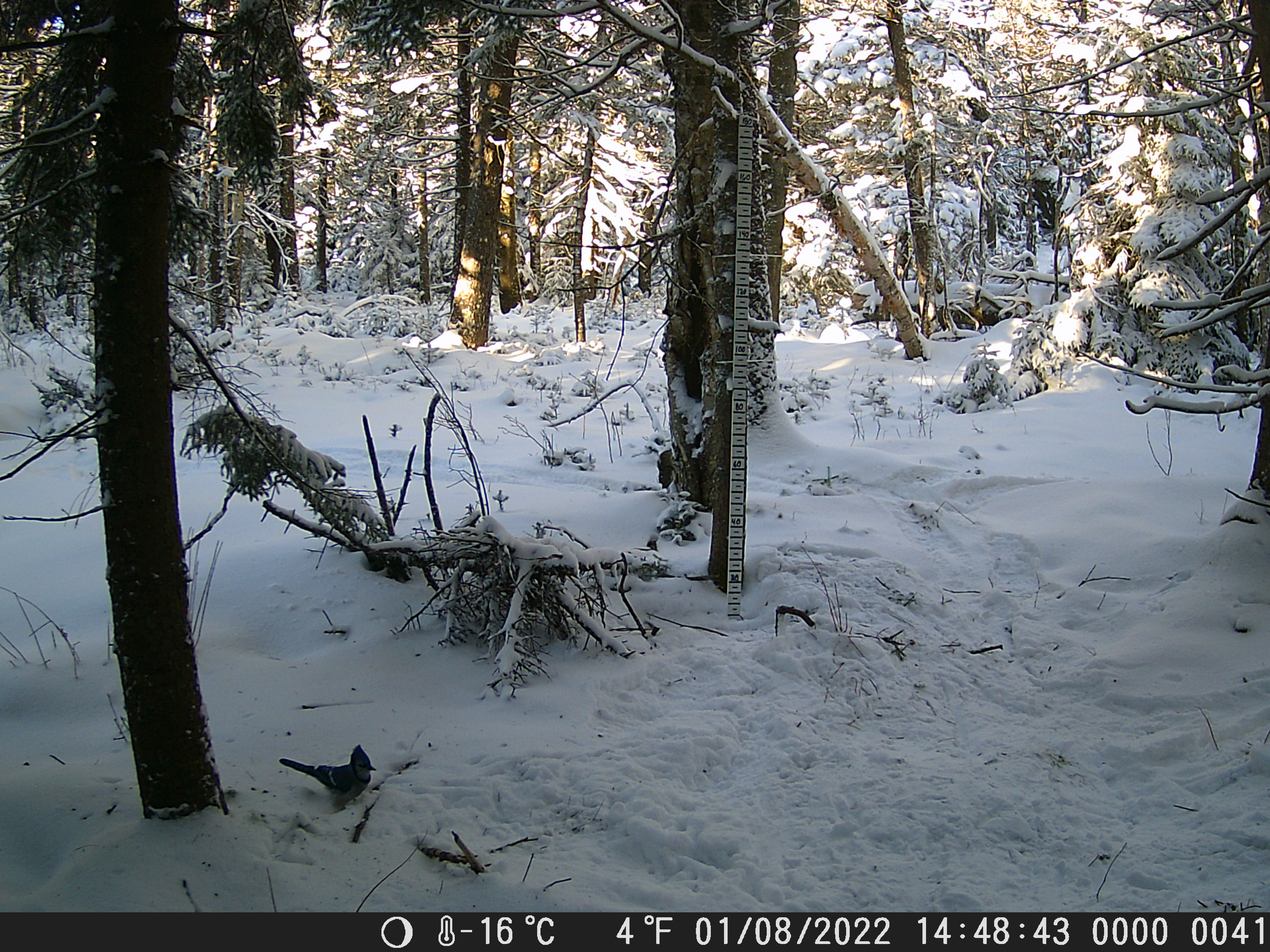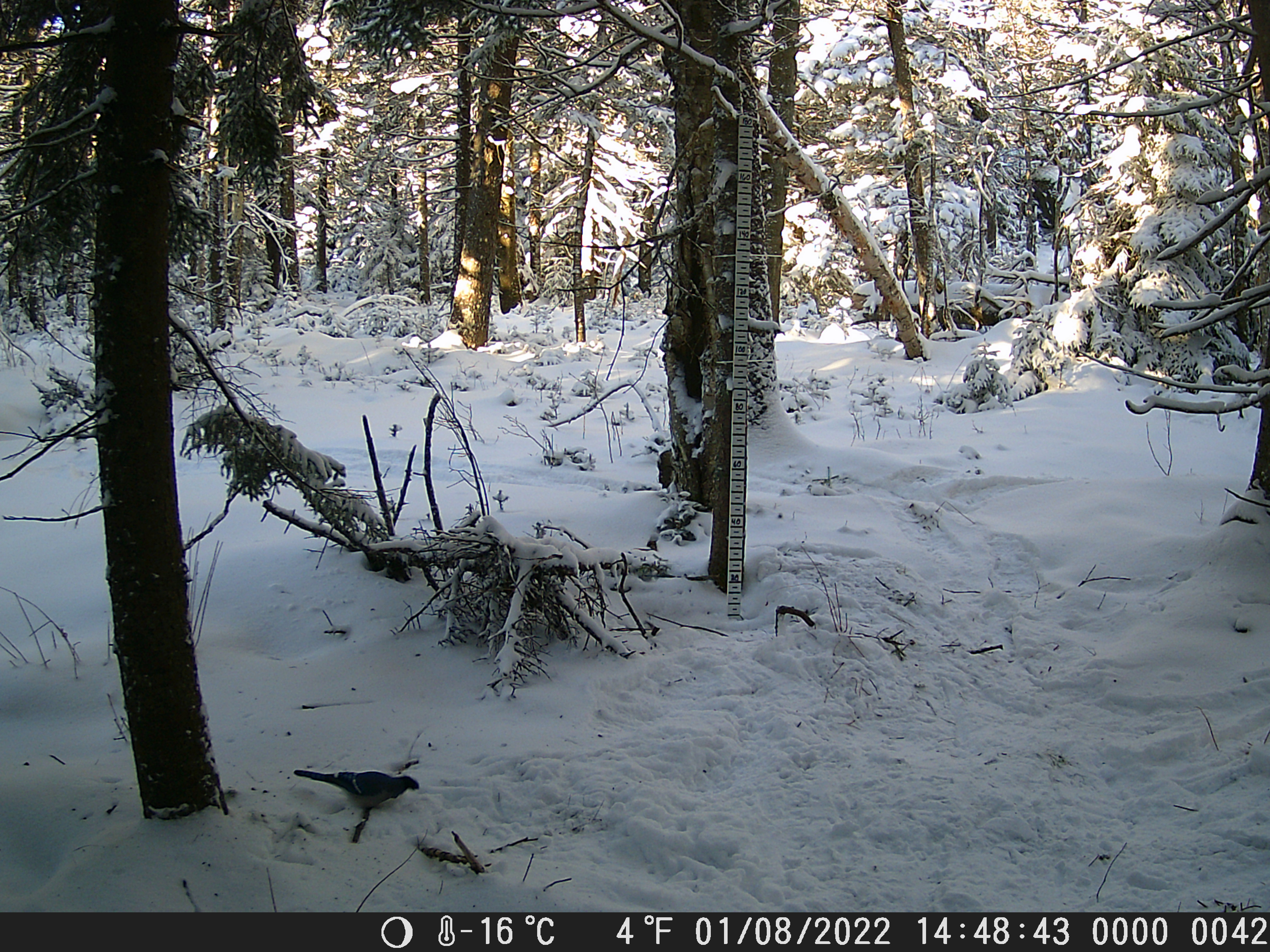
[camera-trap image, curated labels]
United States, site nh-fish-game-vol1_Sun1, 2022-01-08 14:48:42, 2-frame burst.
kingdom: Animalia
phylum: Chordata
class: Aves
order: Passeriformes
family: Corvidae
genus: Cyanocitta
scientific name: Cyanocitta cristata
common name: blue jay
Blue jay (Cyanocitta cristata).